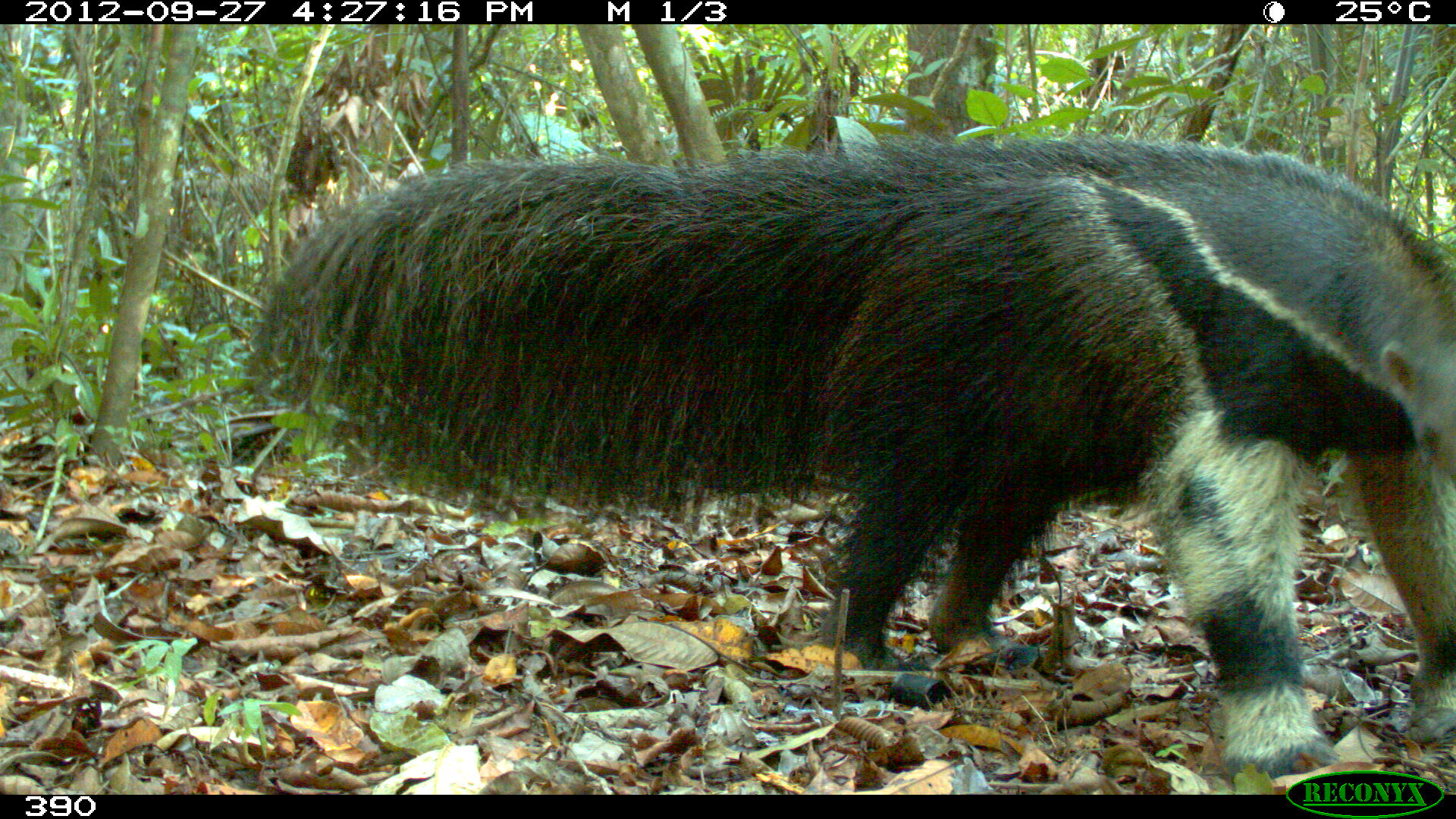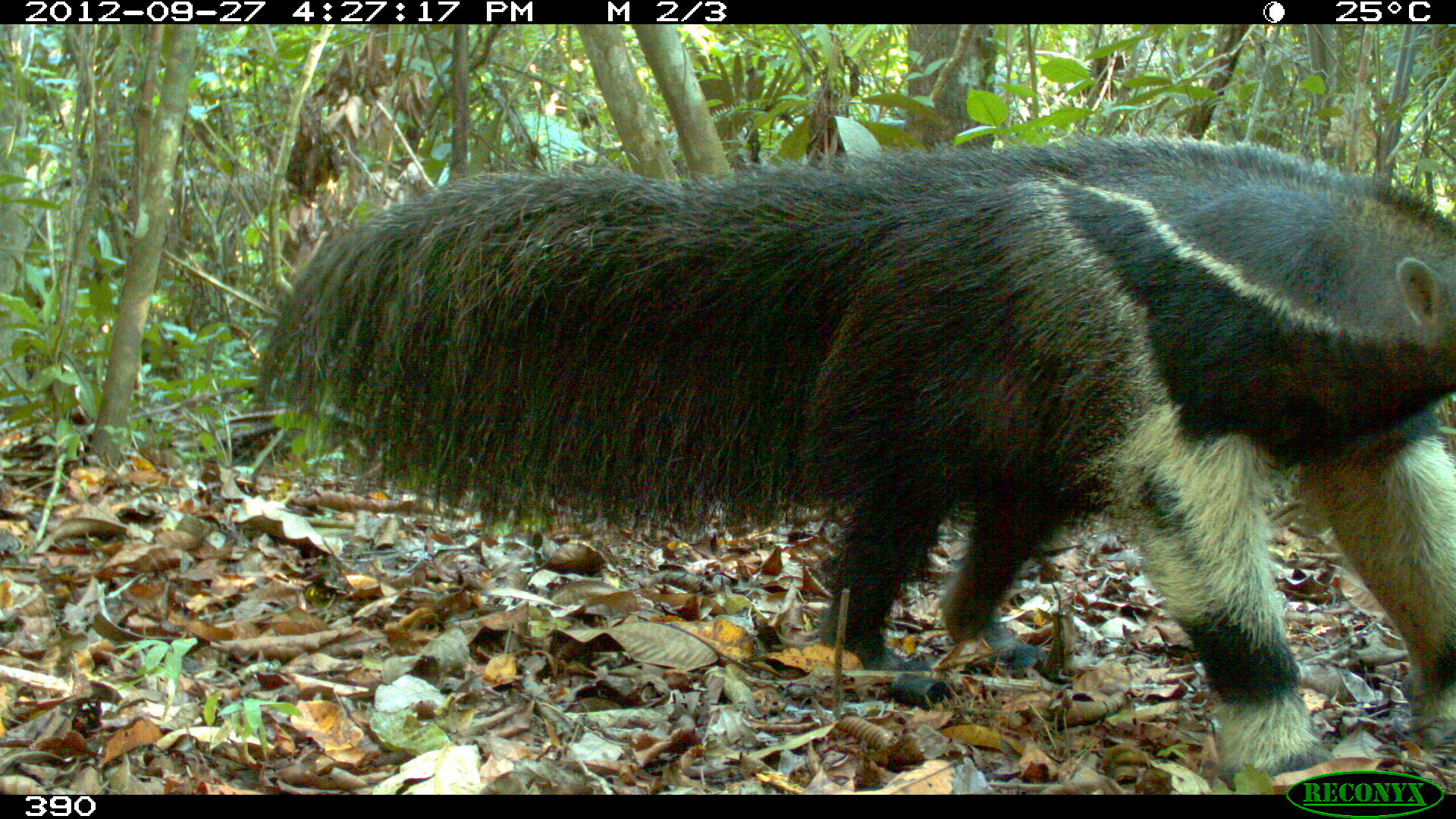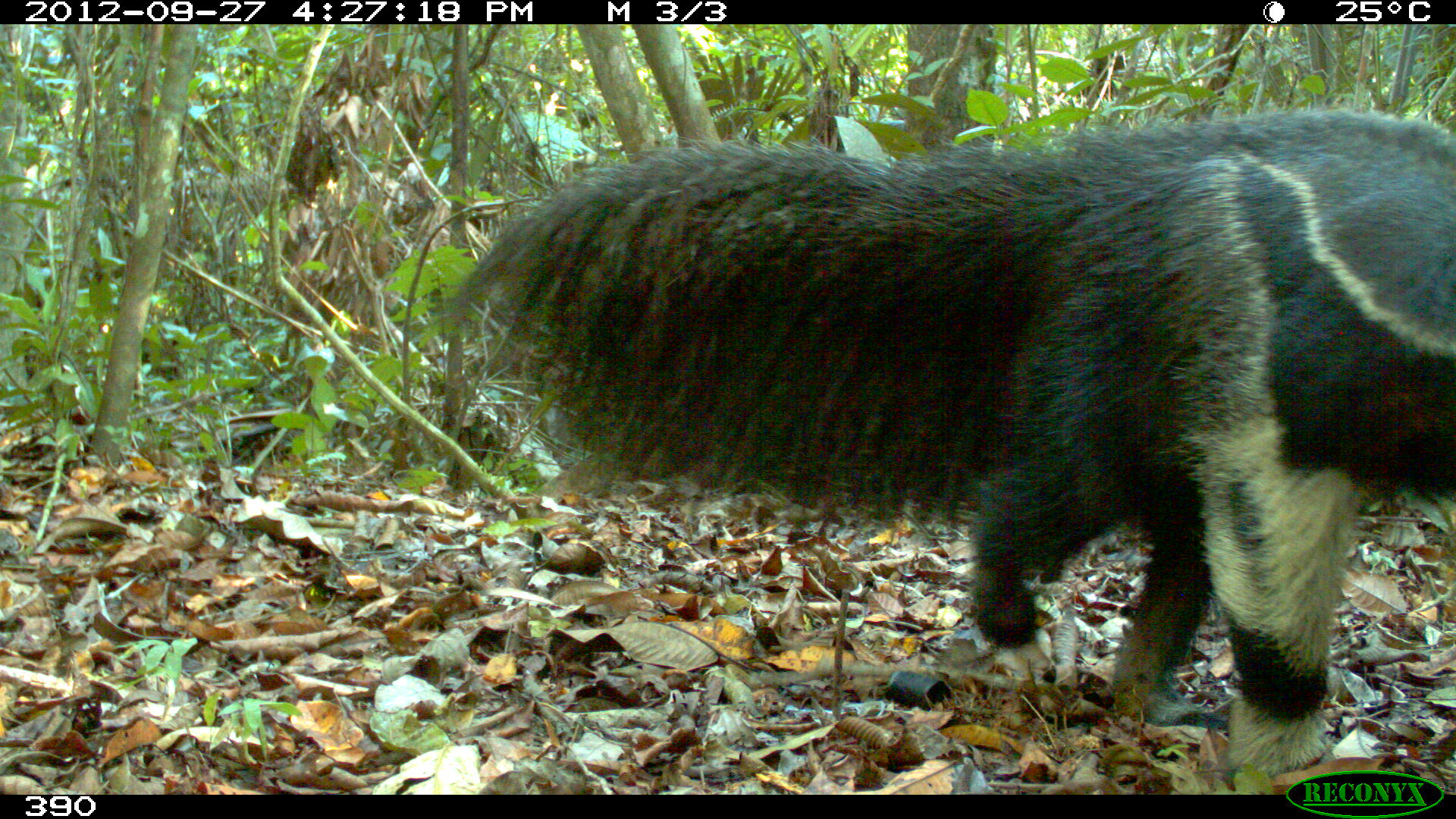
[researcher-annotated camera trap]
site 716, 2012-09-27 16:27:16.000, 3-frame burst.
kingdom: Animalia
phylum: Chordata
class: Mammalia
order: Pilosa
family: Myrmecophagidae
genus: Myrmecophaga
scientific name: Myrmecophaga tridactyla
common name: giant anteater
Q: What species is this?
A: Myrmecophaga tridactyla (giant anteater).